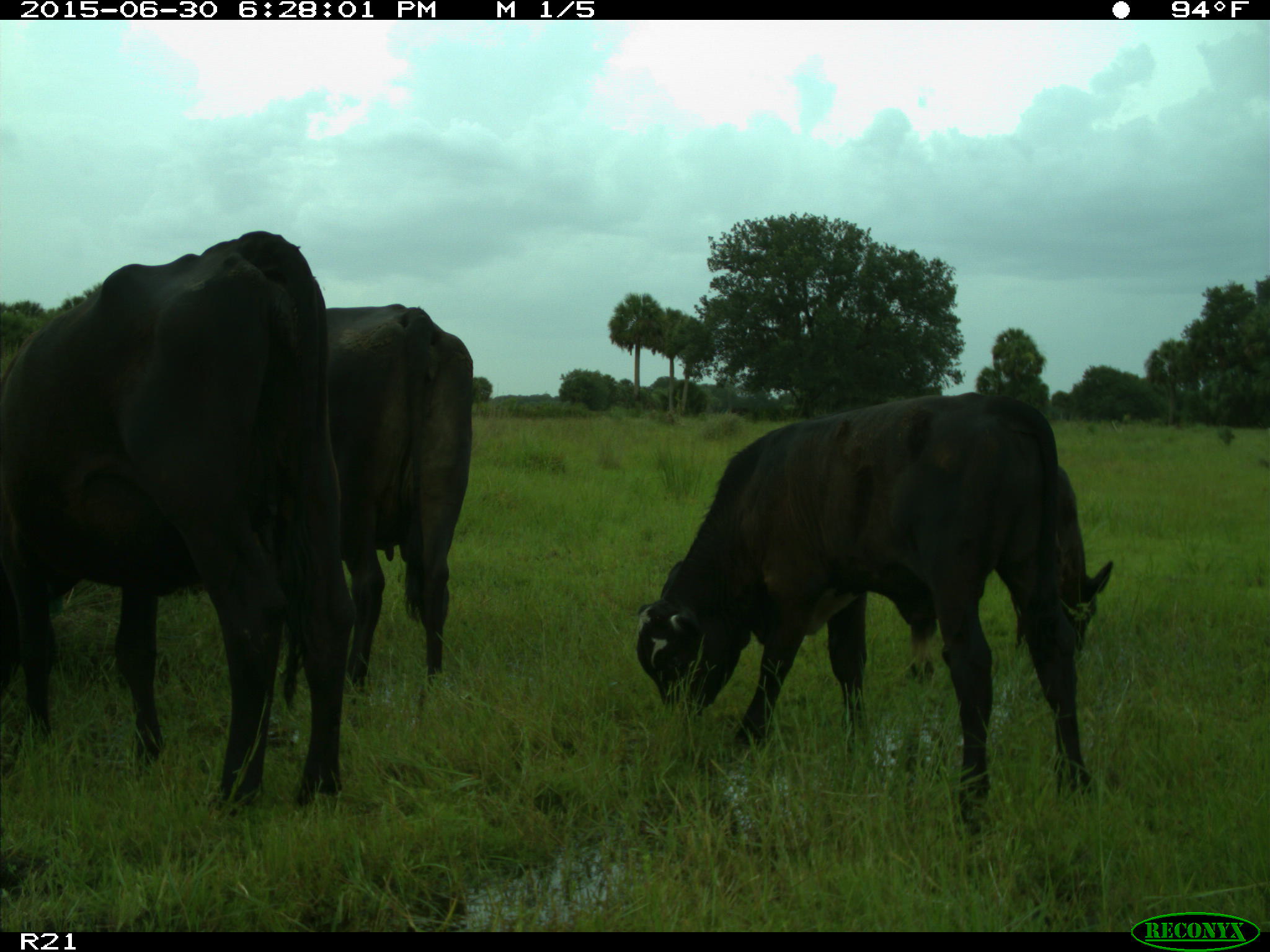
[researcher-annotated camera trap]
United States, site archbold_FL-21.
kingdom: Animalia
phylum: Chordata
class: Mammalia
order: Artiodactyla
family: Bovidae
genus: Bos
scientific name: Bos taurus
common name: domestic cow